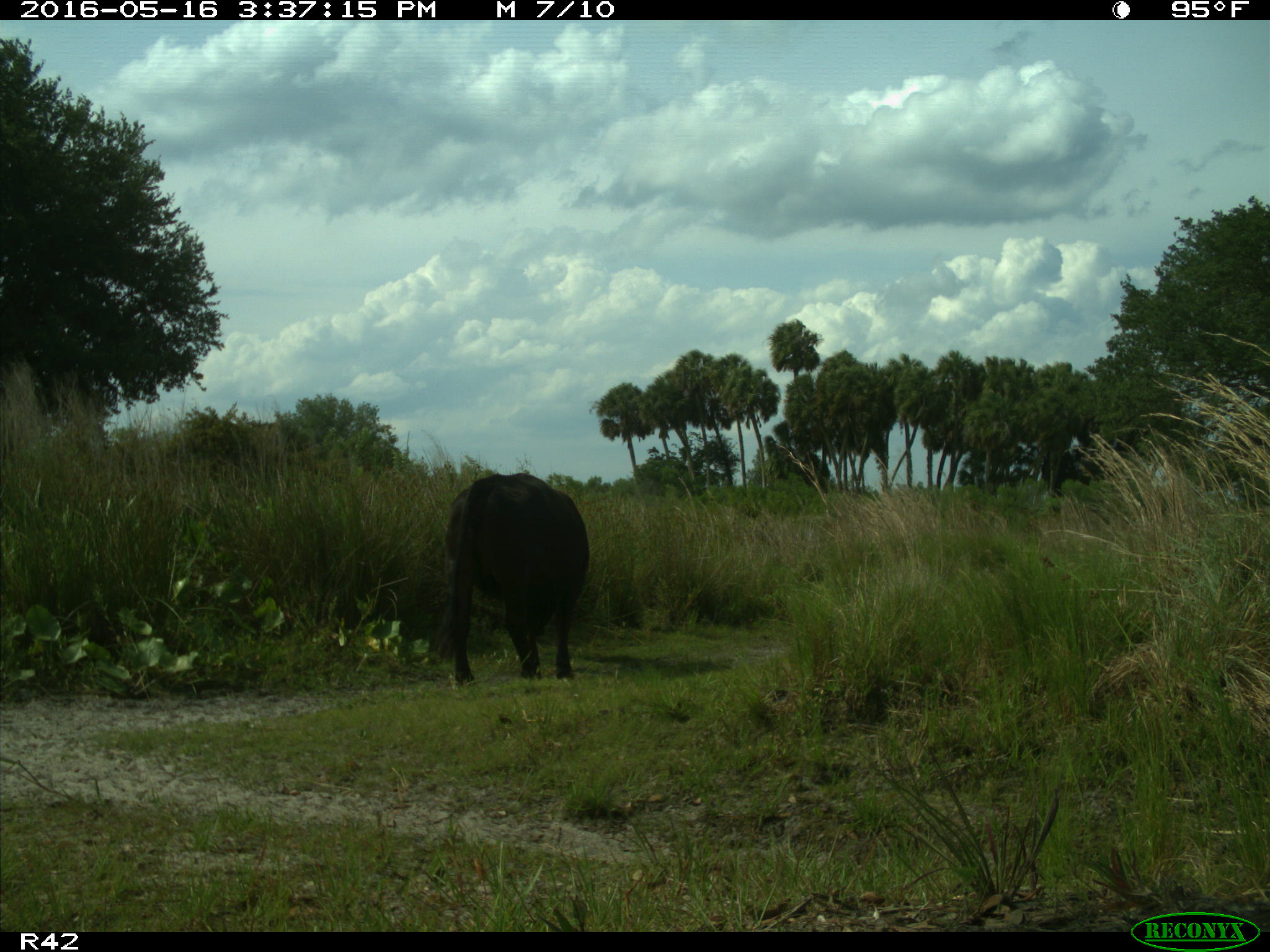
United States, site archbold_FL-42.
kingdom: Animalia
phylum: Chordata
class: Mammalia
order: Artiodactyla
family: Bovidae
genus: Bos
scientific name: Bos taurus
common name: domestic cow